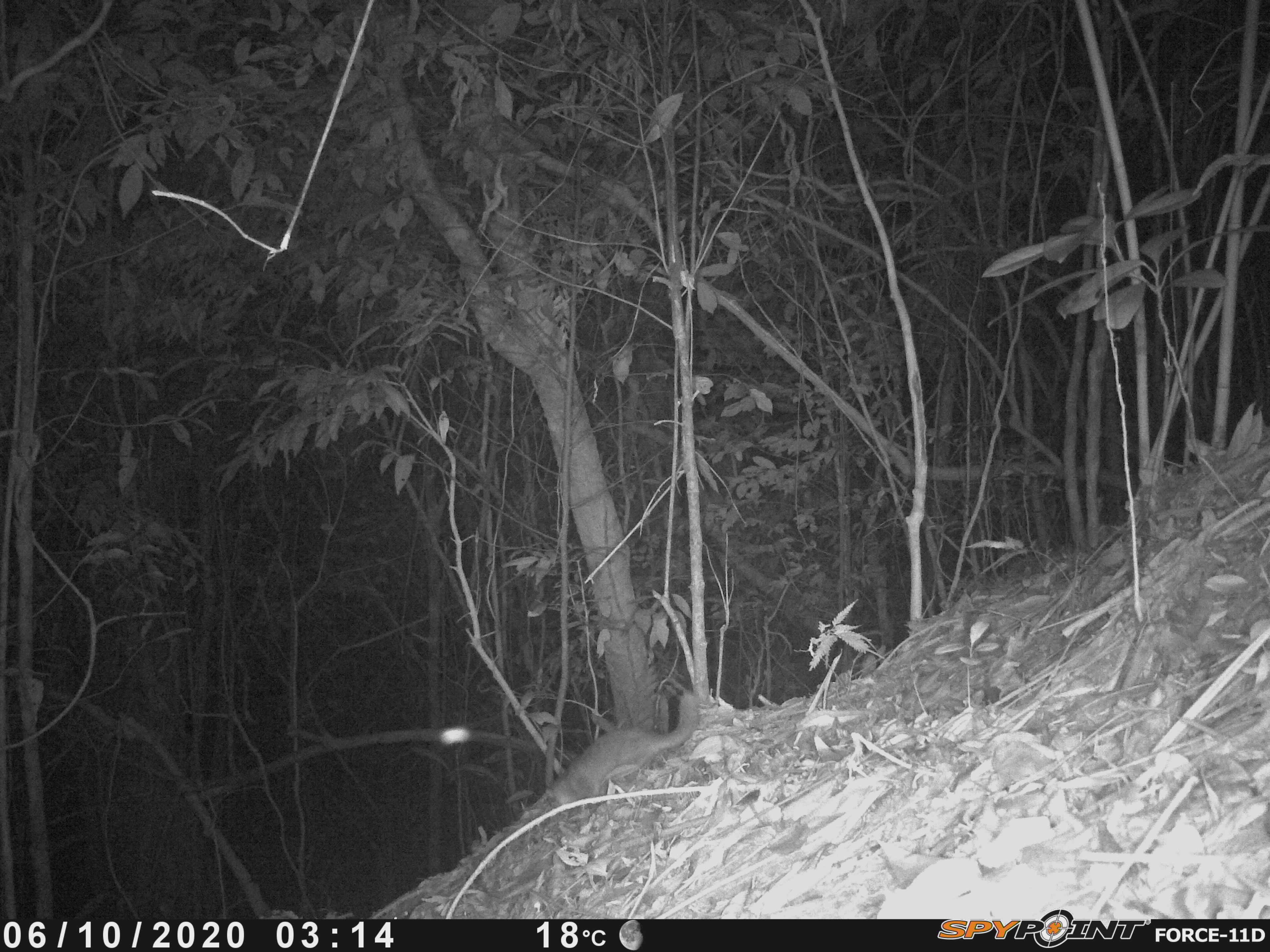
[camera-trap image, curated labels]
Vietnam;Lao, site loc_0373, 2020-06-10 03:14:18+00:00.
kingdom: Animalia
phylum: Chordata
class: Mammalia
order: Carnivora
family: Mustelidae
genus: Melogale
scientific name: Melogale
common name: ferret badger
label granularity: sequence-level